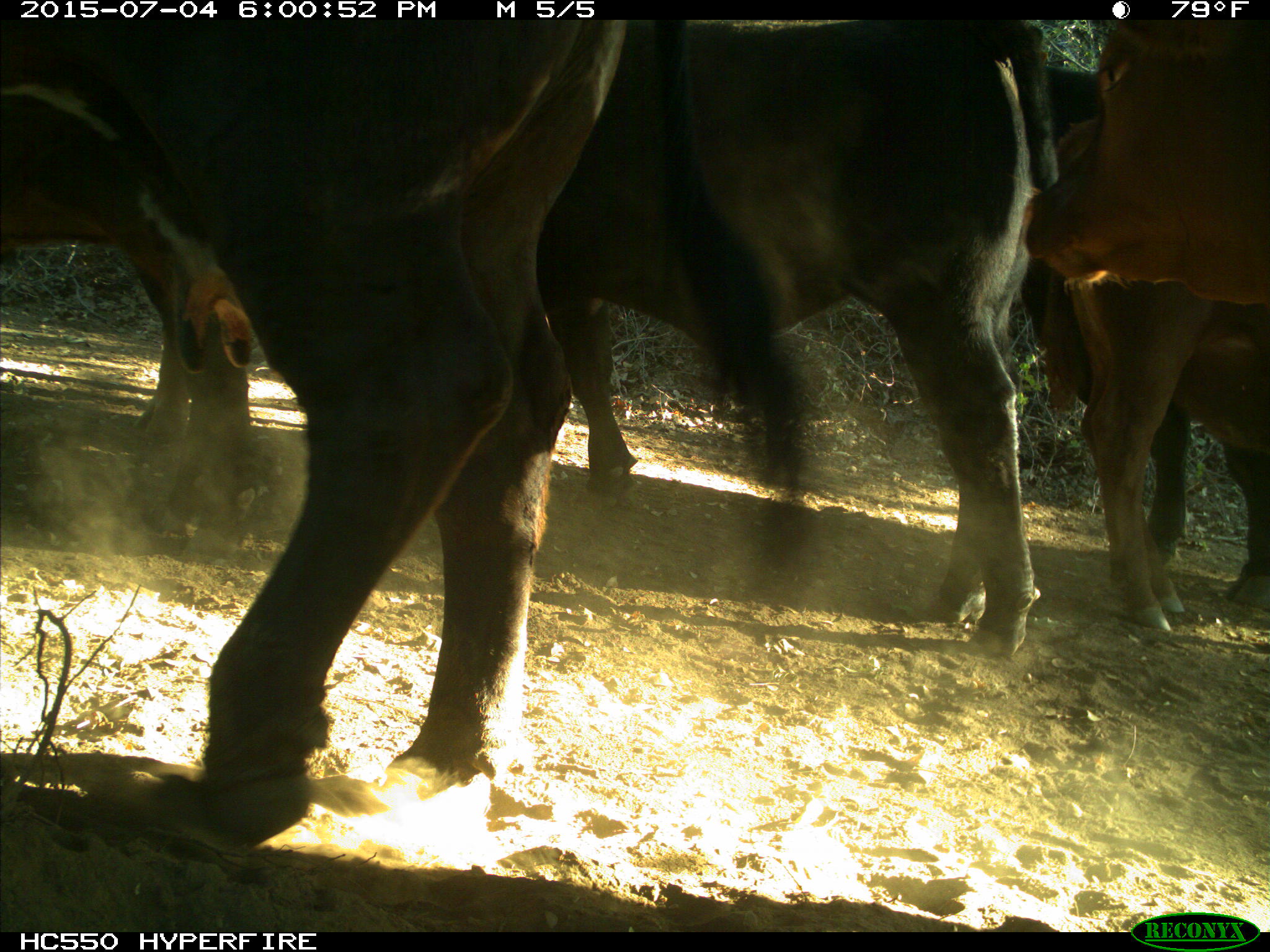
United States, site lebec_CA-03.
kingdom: Animalia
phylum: Chordata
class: Mammalia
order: Artiodactyla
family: Bovidae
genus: Bos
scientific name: Bos taurus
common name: domestic cow